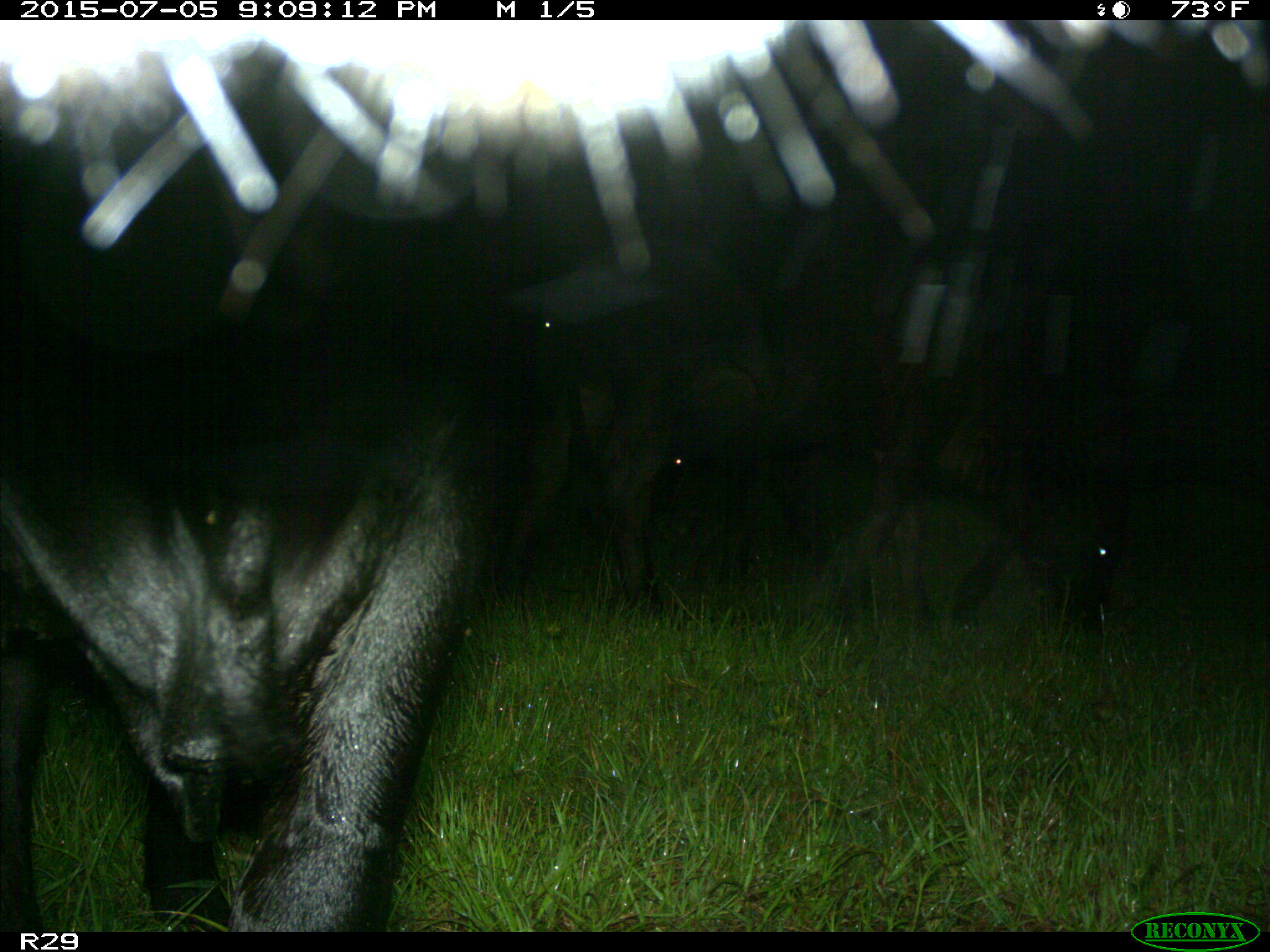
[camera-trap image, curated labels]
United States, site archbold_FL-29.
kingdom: Animalia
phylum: Chordata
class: Mammalia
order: Artiodactyla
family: Bovidae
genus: Bos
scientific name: Bos taurus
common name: domestic cow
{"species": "Bos taurus (domestic cow)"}